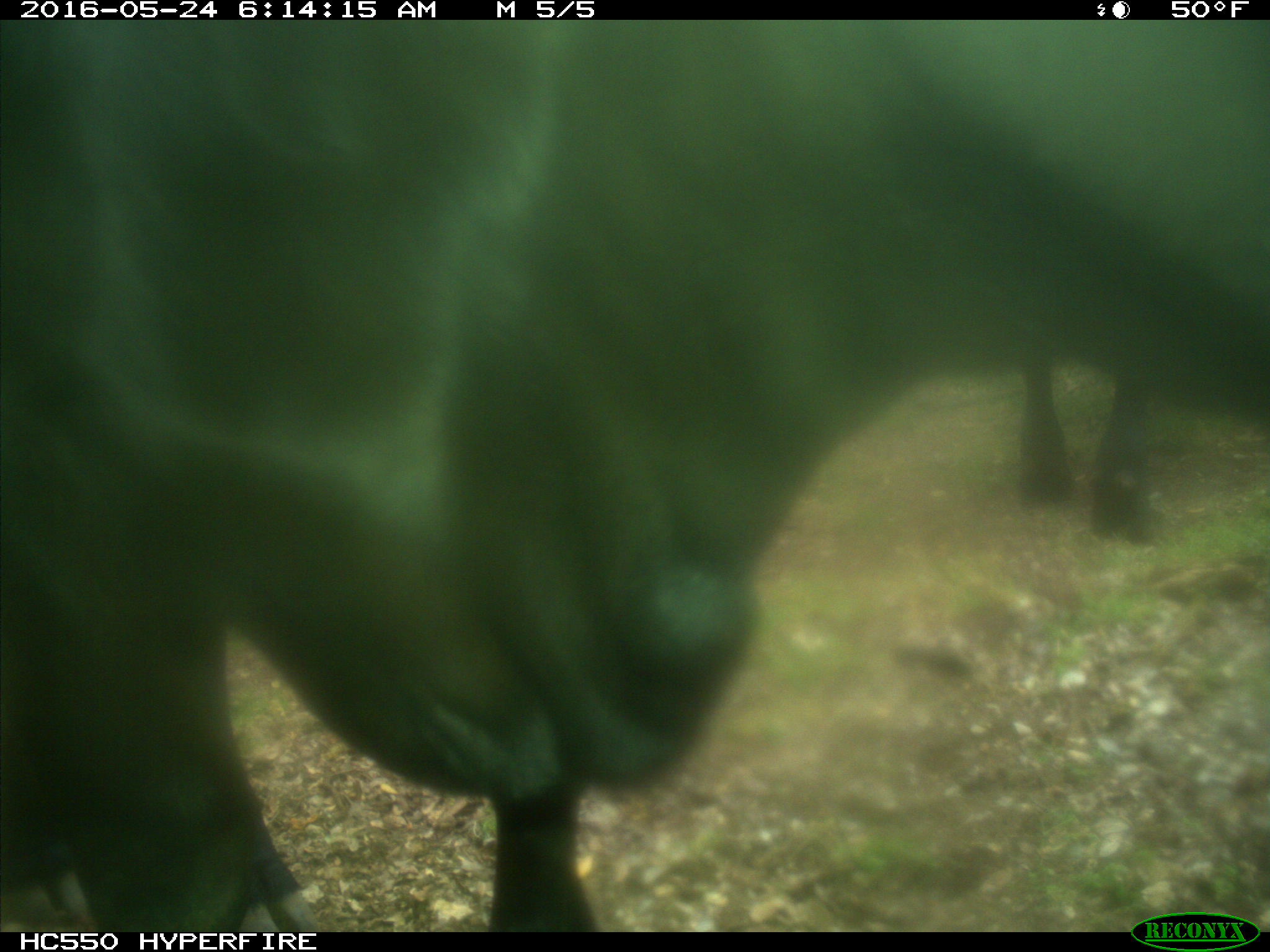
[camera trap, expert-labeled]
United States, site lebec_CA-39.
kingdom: Animalia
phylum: Chordata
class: Mammalia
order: Artiodactyla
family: Bovidae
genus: Bos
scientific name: Bos taurus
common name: domestic cow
Bos taurus (domestic cow).